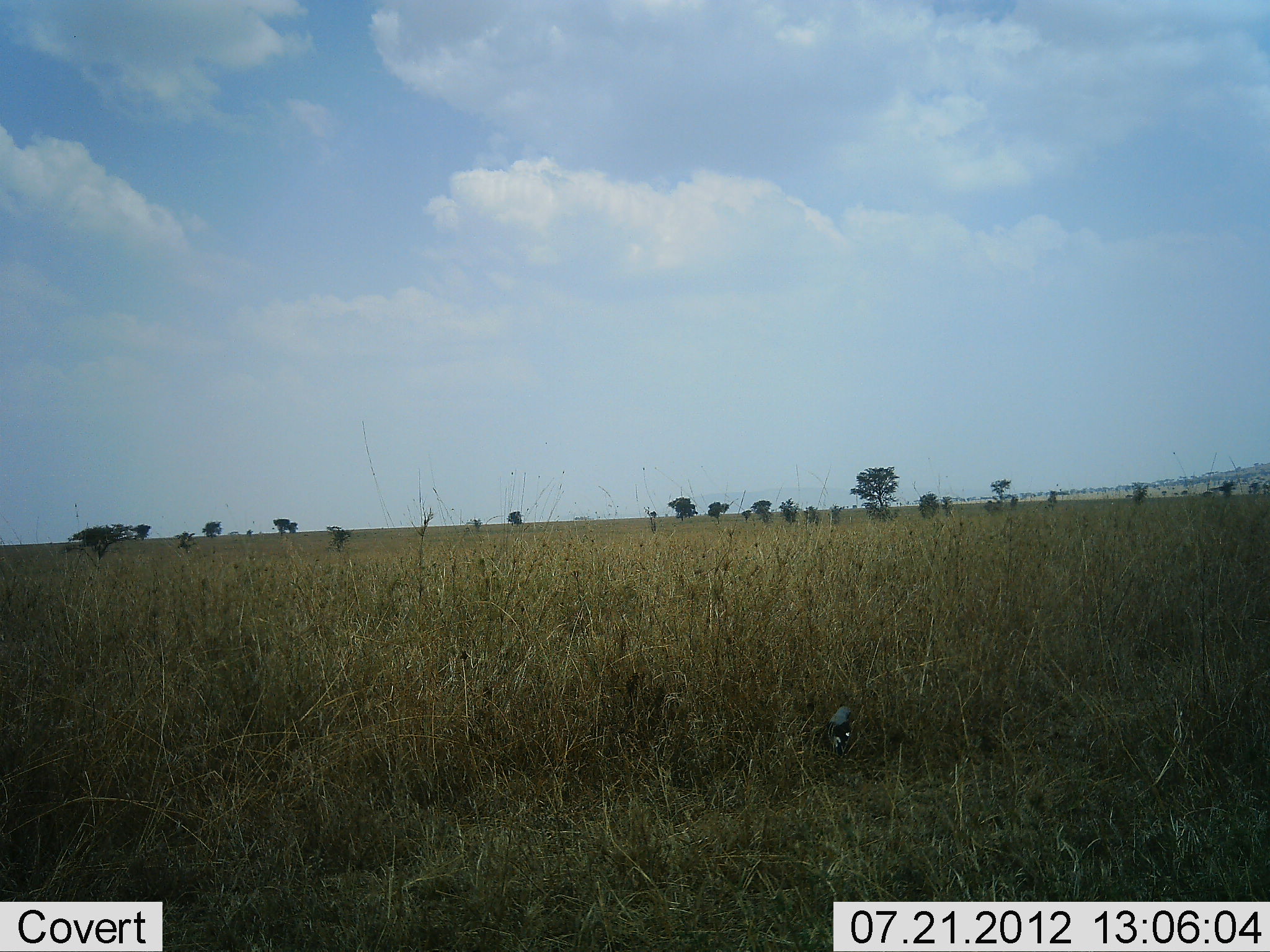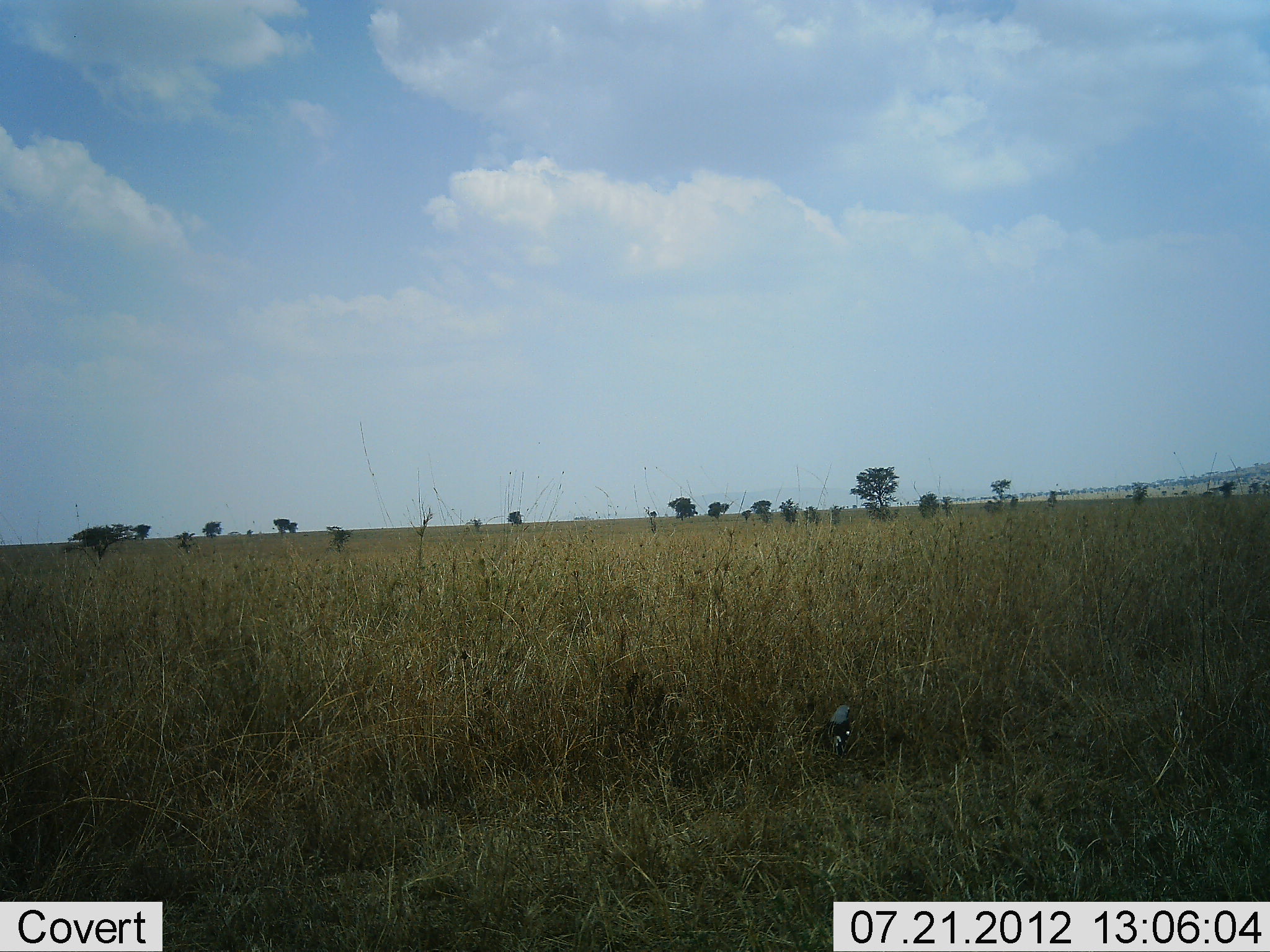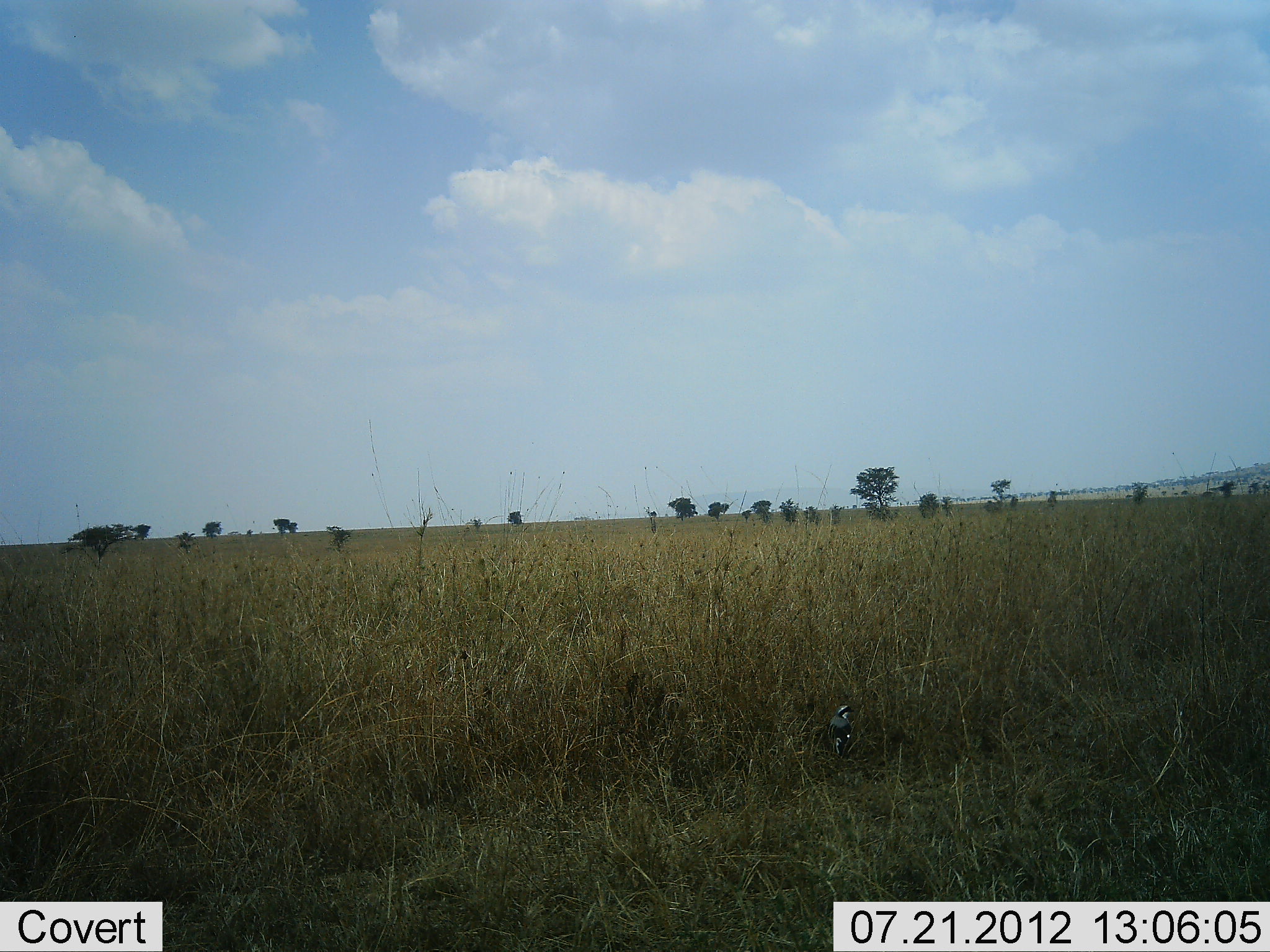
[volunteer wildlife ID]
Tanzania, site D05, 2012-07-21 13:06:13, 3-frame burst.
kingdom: Animalia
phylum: Chordata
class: Aves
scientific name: Aves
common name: bird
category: otherbird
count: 1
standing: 70%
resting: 10%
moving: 10%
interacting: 0%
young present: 0%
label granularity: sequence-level